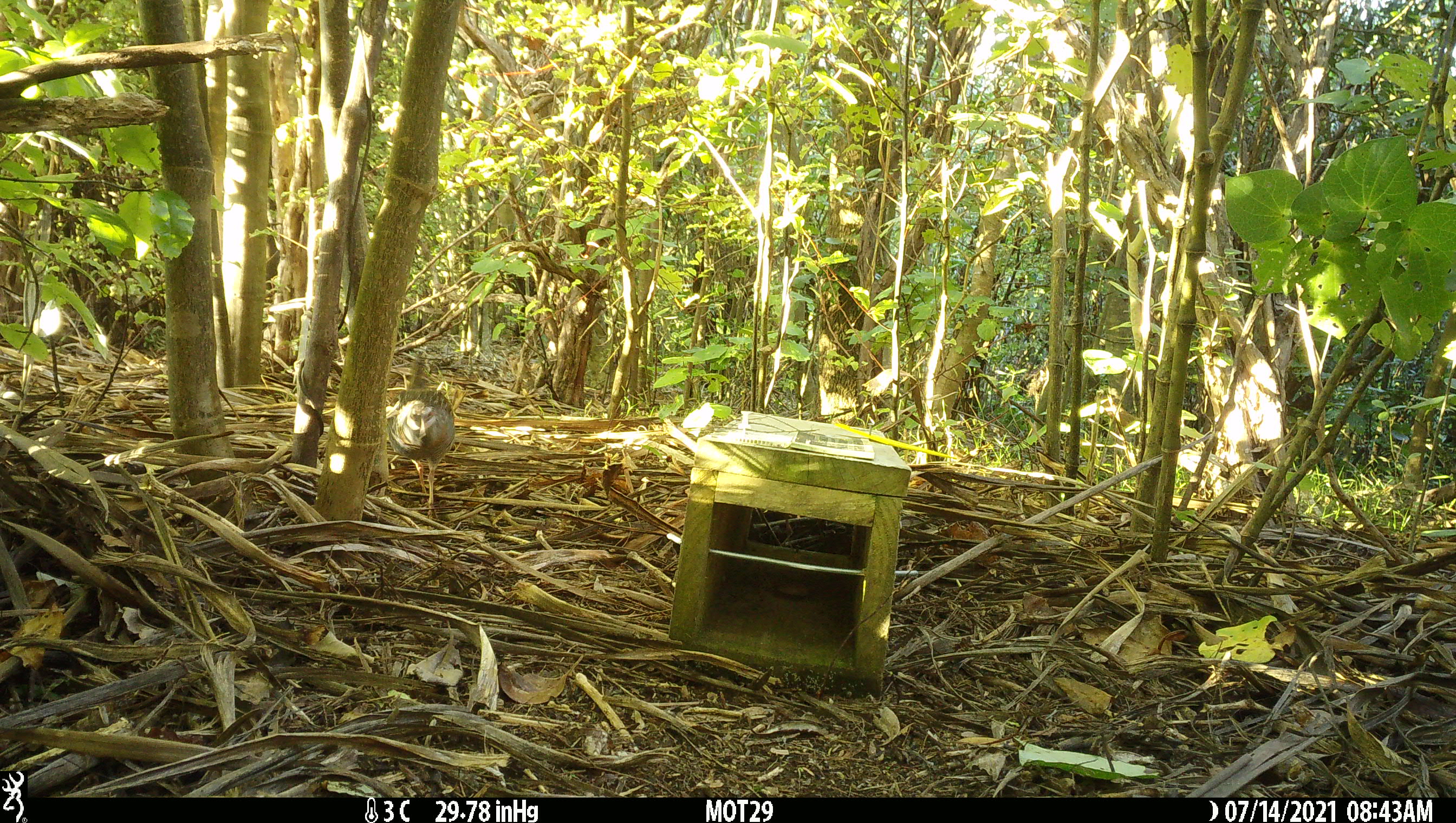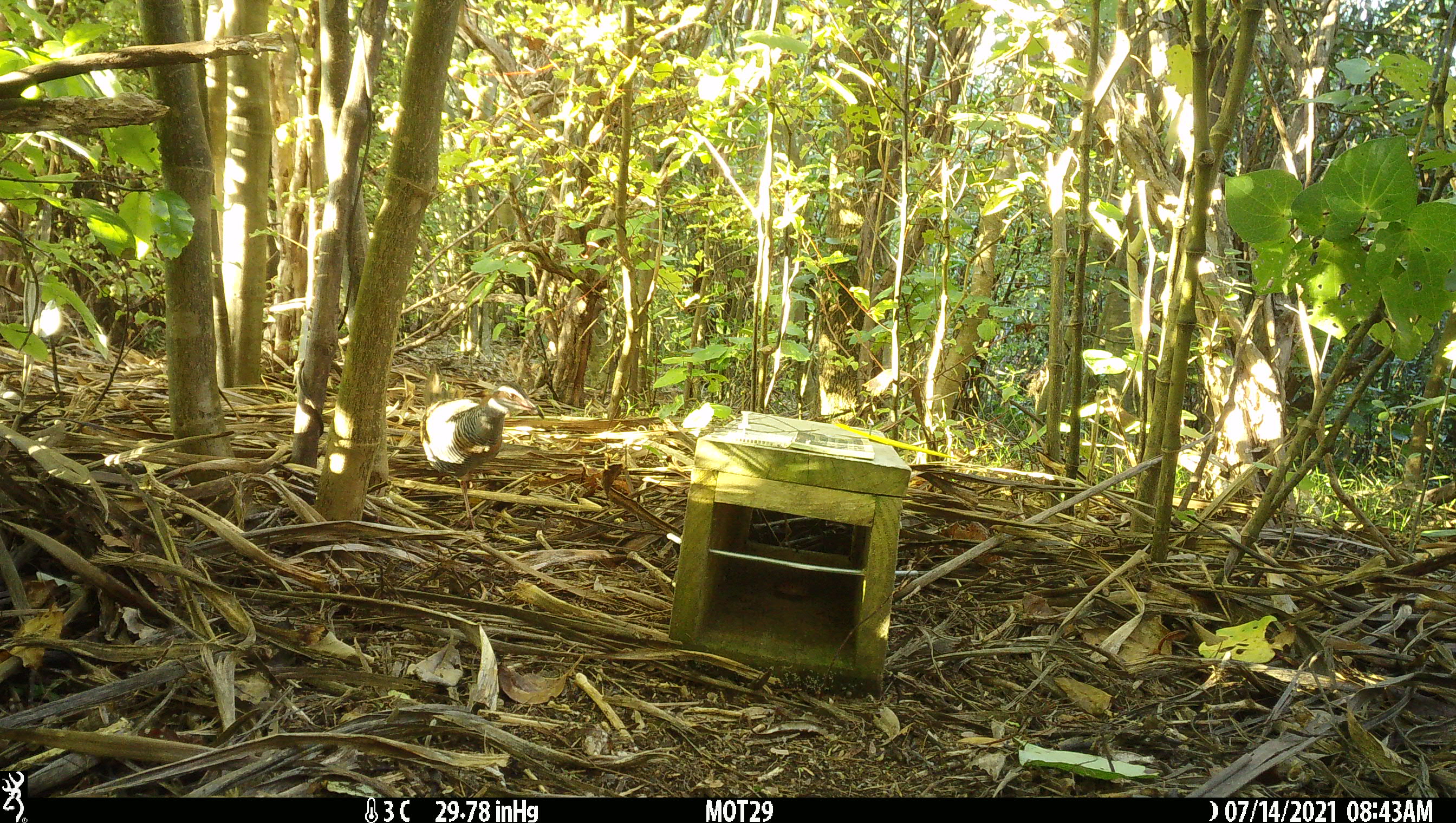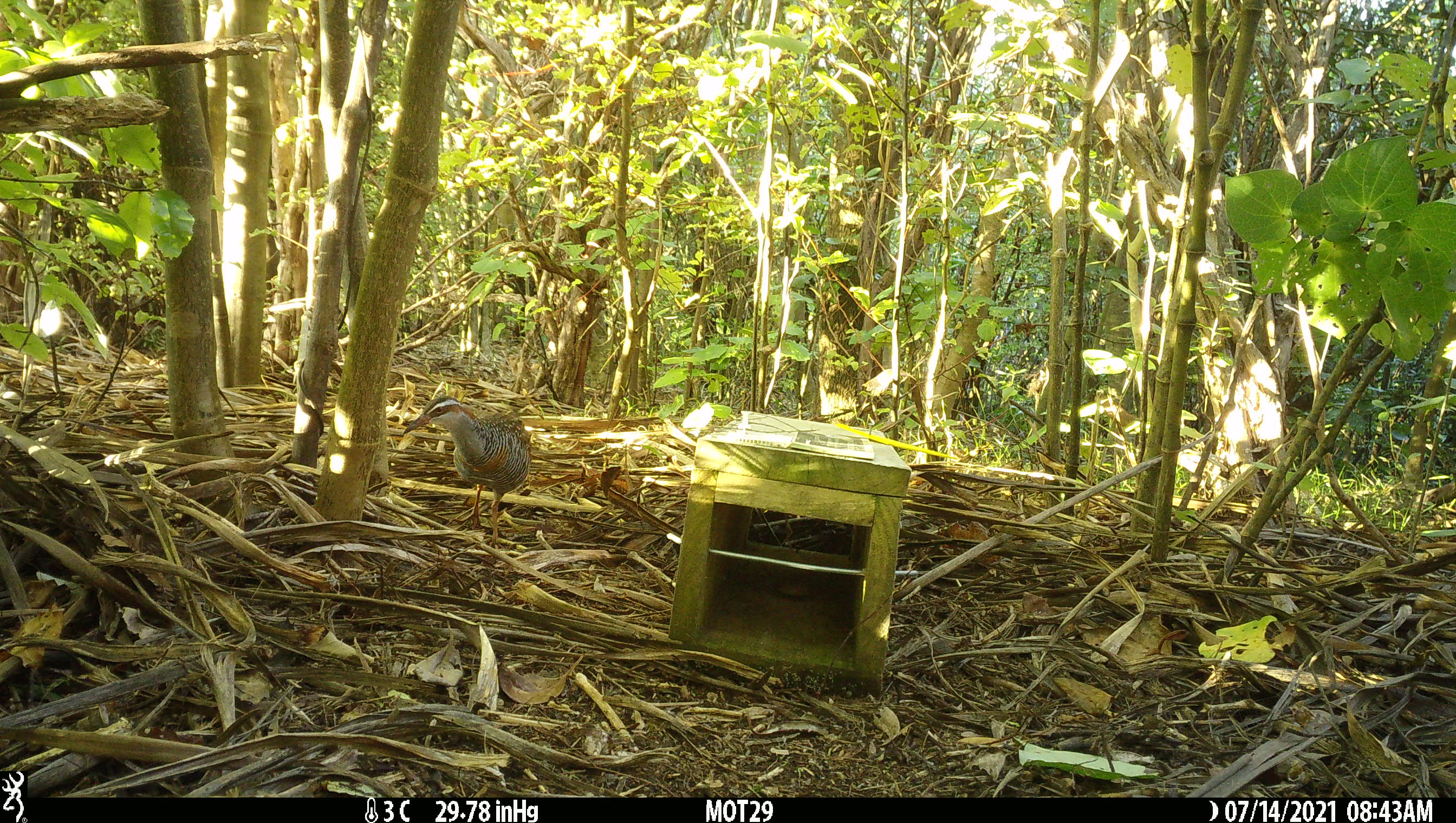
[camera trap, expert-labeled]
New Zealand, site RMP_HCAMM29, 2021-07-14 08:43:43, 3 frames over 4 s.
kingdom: Animalia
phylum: Chordata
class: Aves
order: Gruiformes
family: Rallidae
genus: Gallirallus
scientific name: Gallirallus philippensis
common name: buff-banded rail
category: banded rail